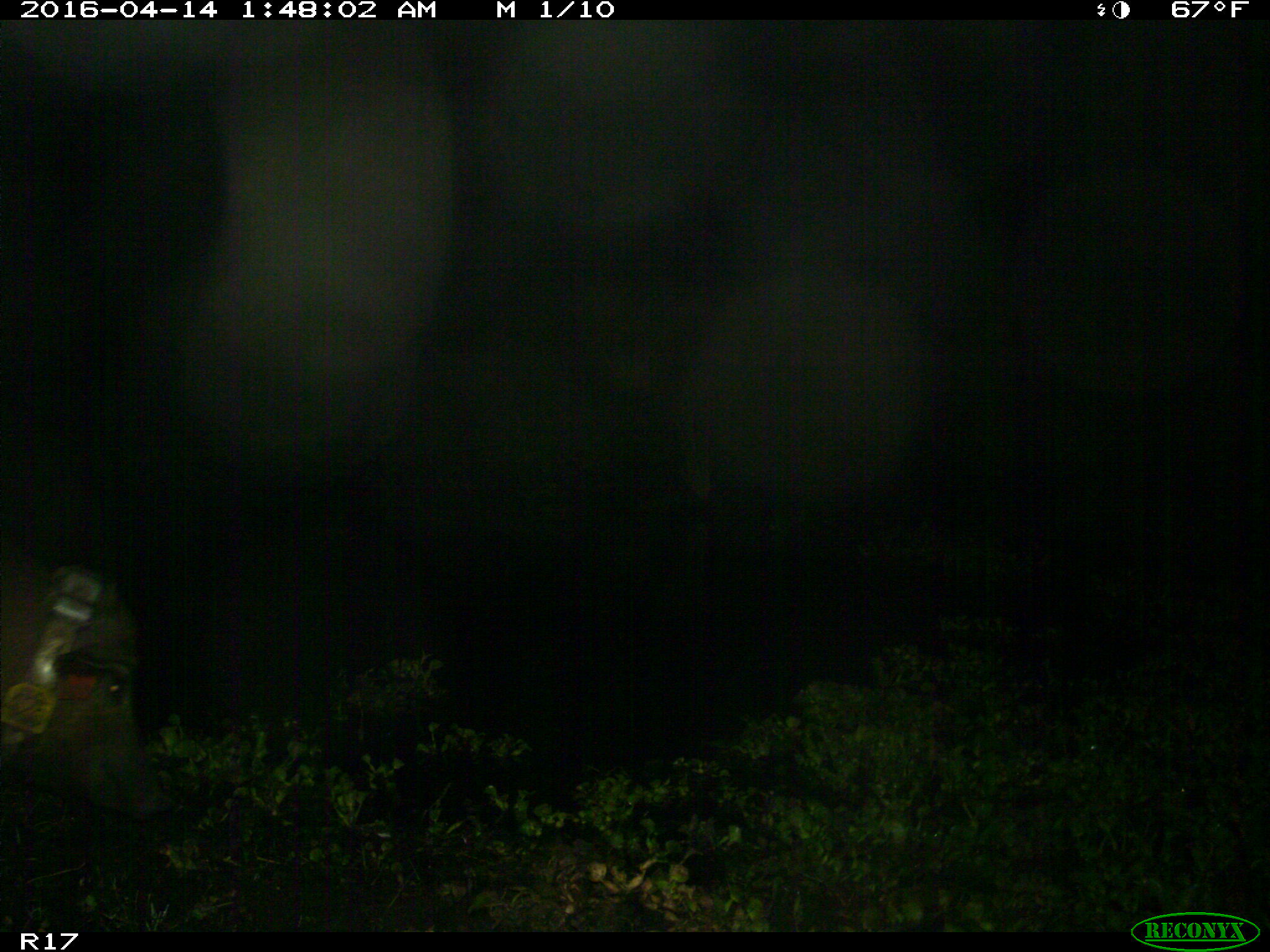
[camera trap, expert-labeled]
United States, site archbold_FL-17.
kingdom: Animalia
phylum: Chordata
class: Mammalia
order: Artiodactyla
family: Suidae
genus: Sus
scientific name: Sus scrofa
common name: wild boar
Sus scrofa (wild boar).